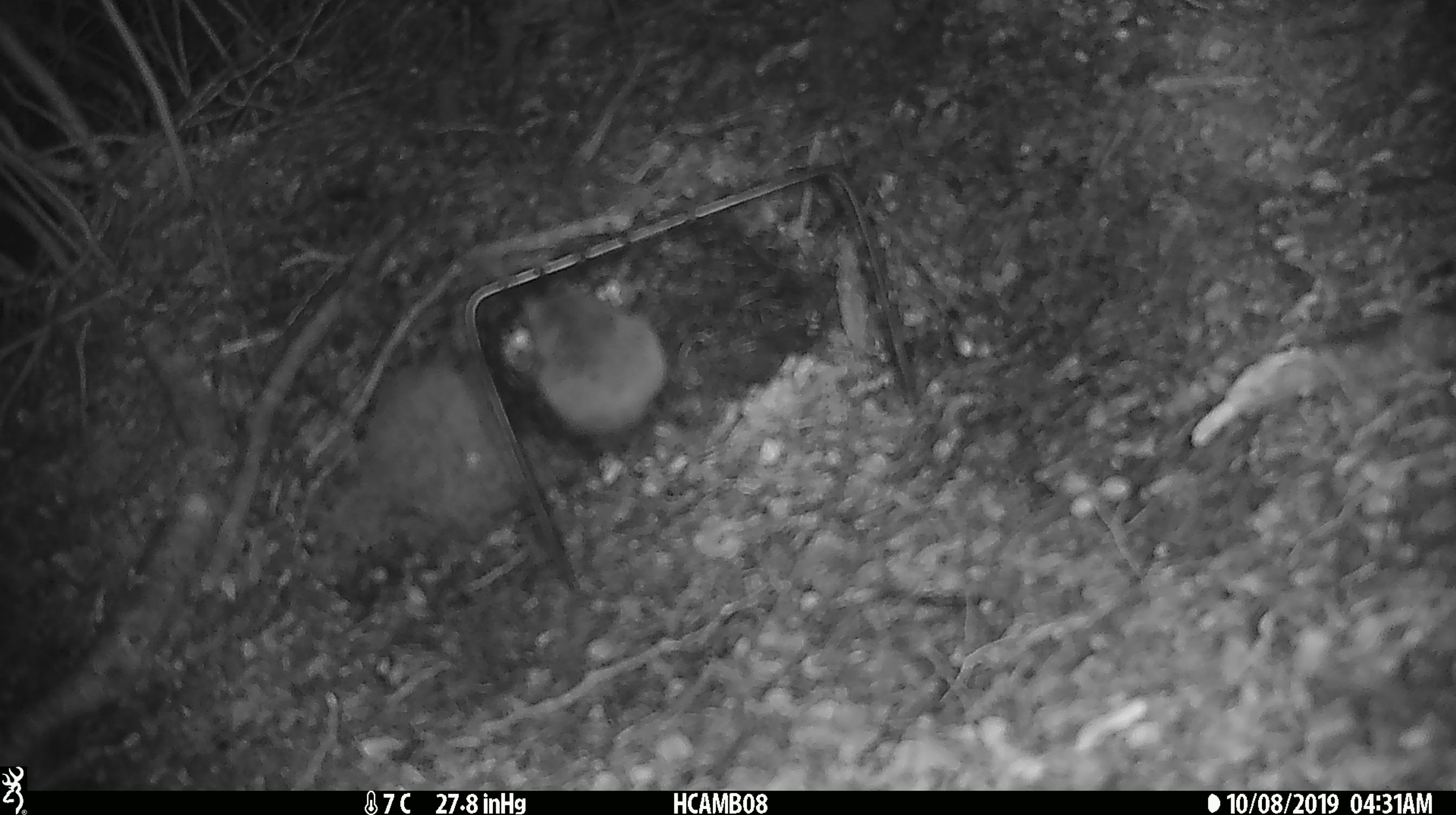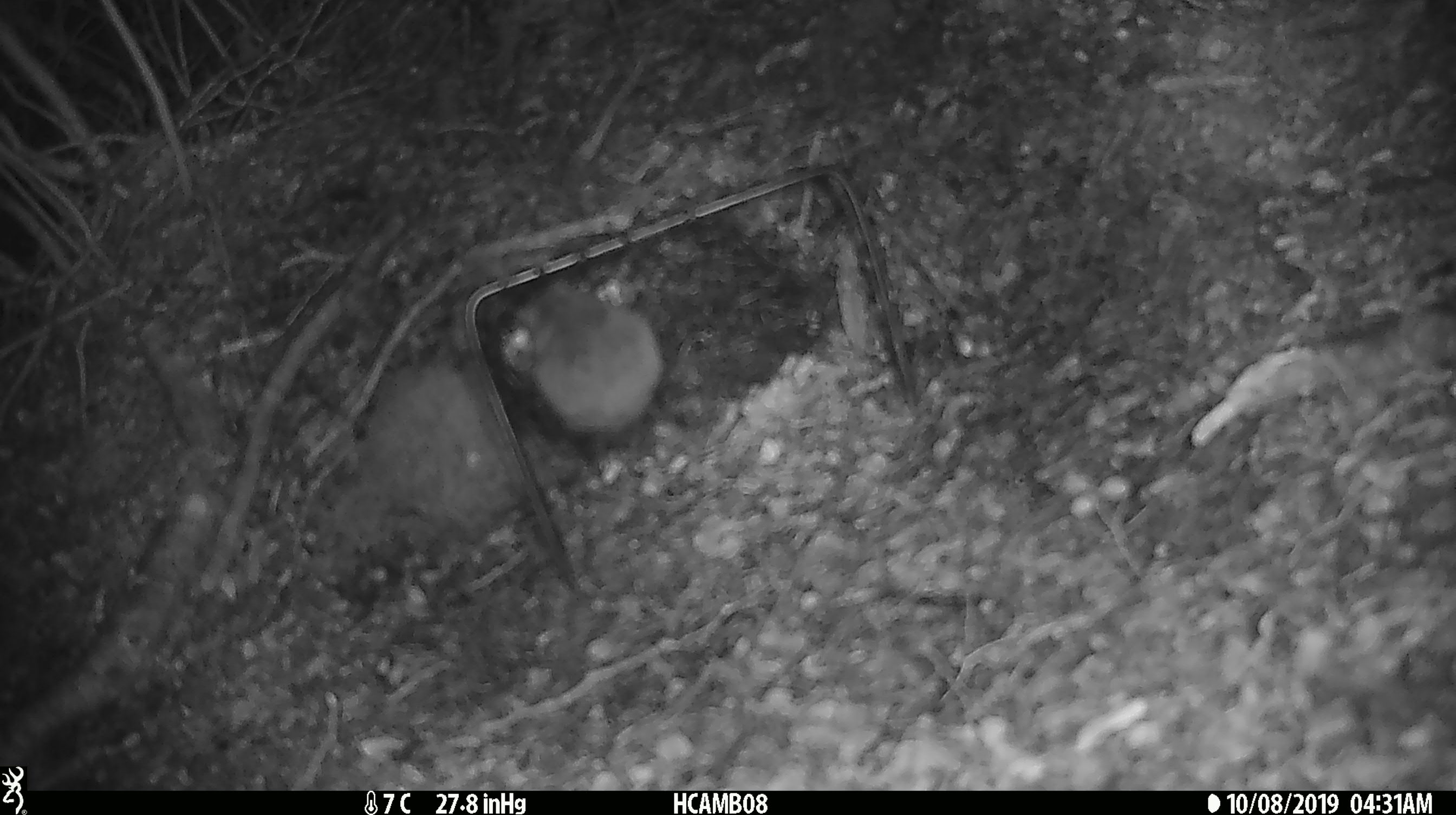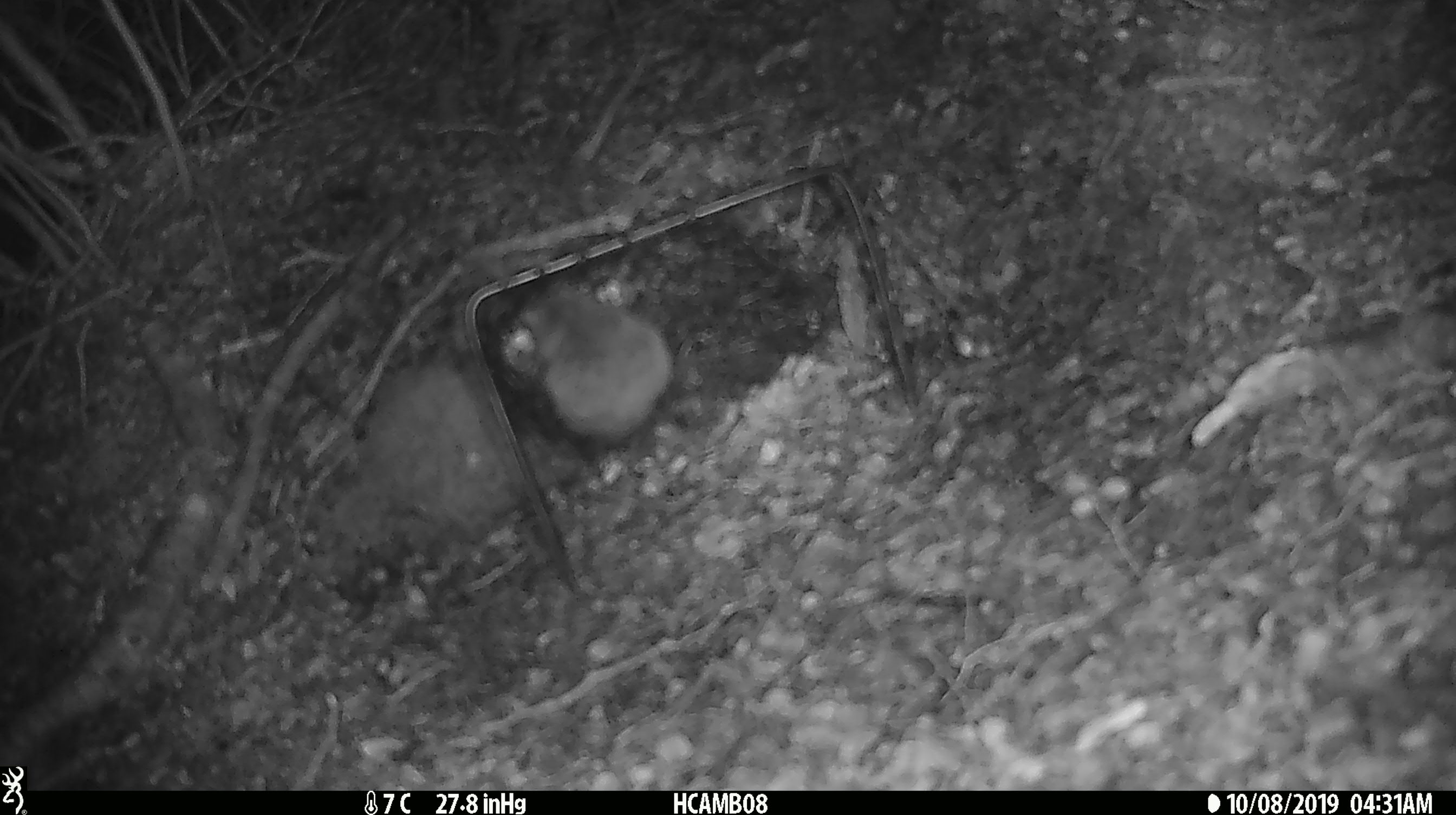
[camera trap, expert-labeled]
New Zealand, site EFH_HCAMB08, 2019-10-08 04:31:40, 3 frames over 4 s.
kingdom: Animalia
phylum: Chordata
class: Mammalia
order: Rodentia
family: Muridae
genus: Mus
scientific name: Mus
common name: mouse